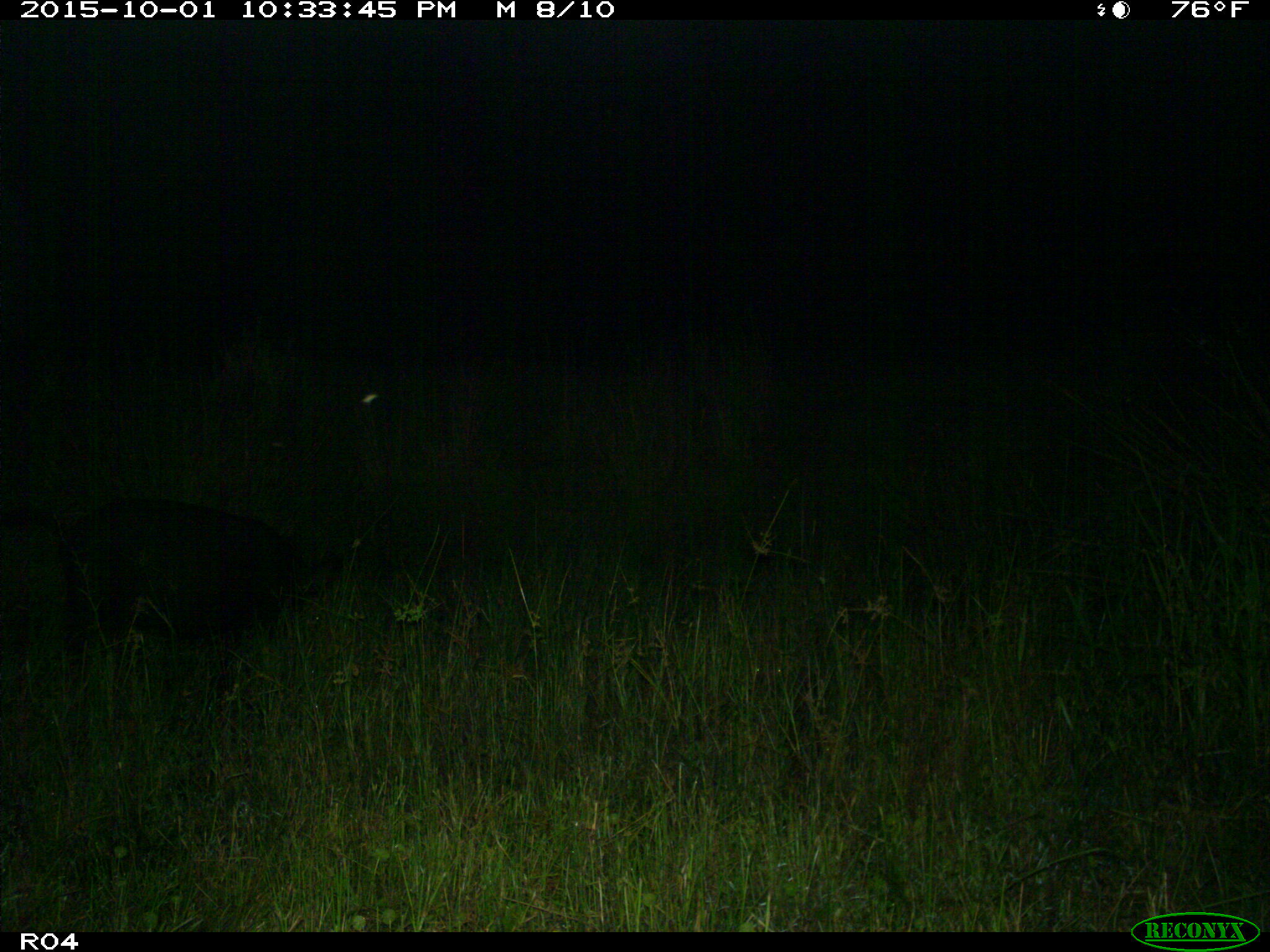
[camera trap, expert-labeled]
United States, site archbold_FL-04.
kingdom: Animalia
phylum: Chordata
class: Mammalia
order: Artiodactyla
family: Suidae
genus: Sus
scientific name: Sus scrofa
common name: wild boar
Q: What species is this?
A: Sus scrofa (wild boar).